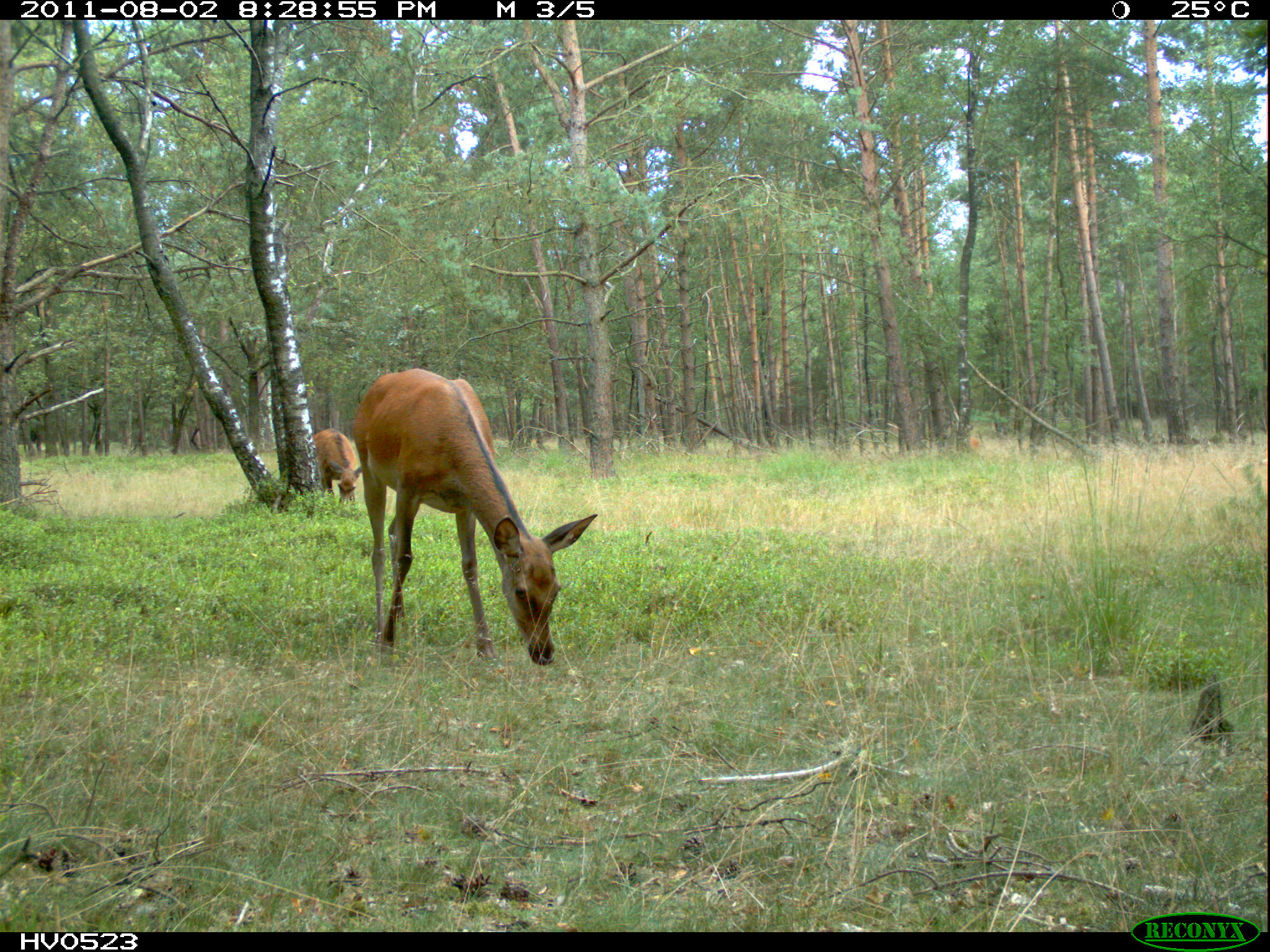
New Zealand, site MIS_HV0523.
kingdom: Animalia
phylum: Chordata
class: Mammalia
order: Artiodactyla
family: Cervidae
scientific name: Cervidae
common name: deer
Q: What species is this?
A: Deer (Cervidae).